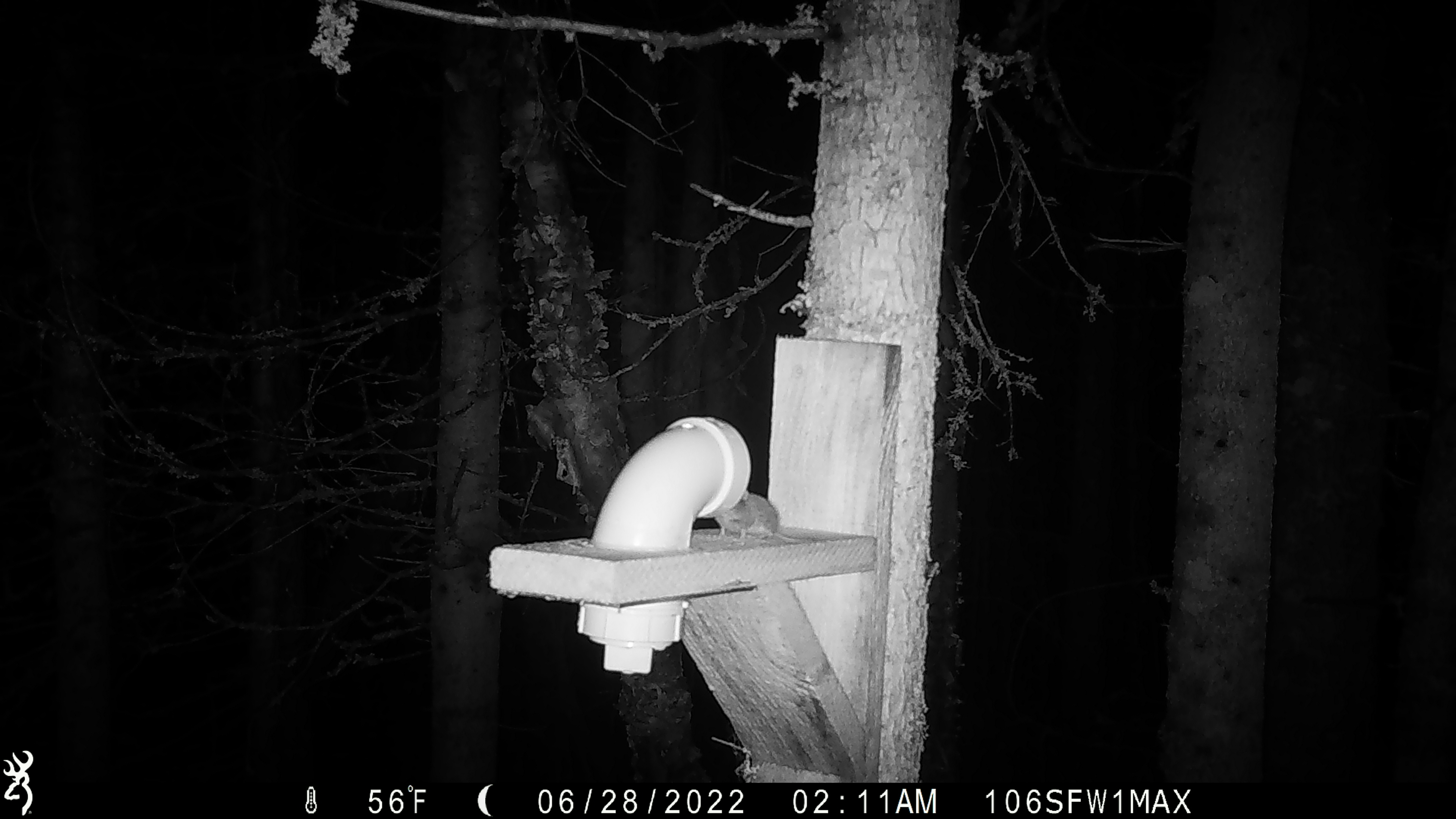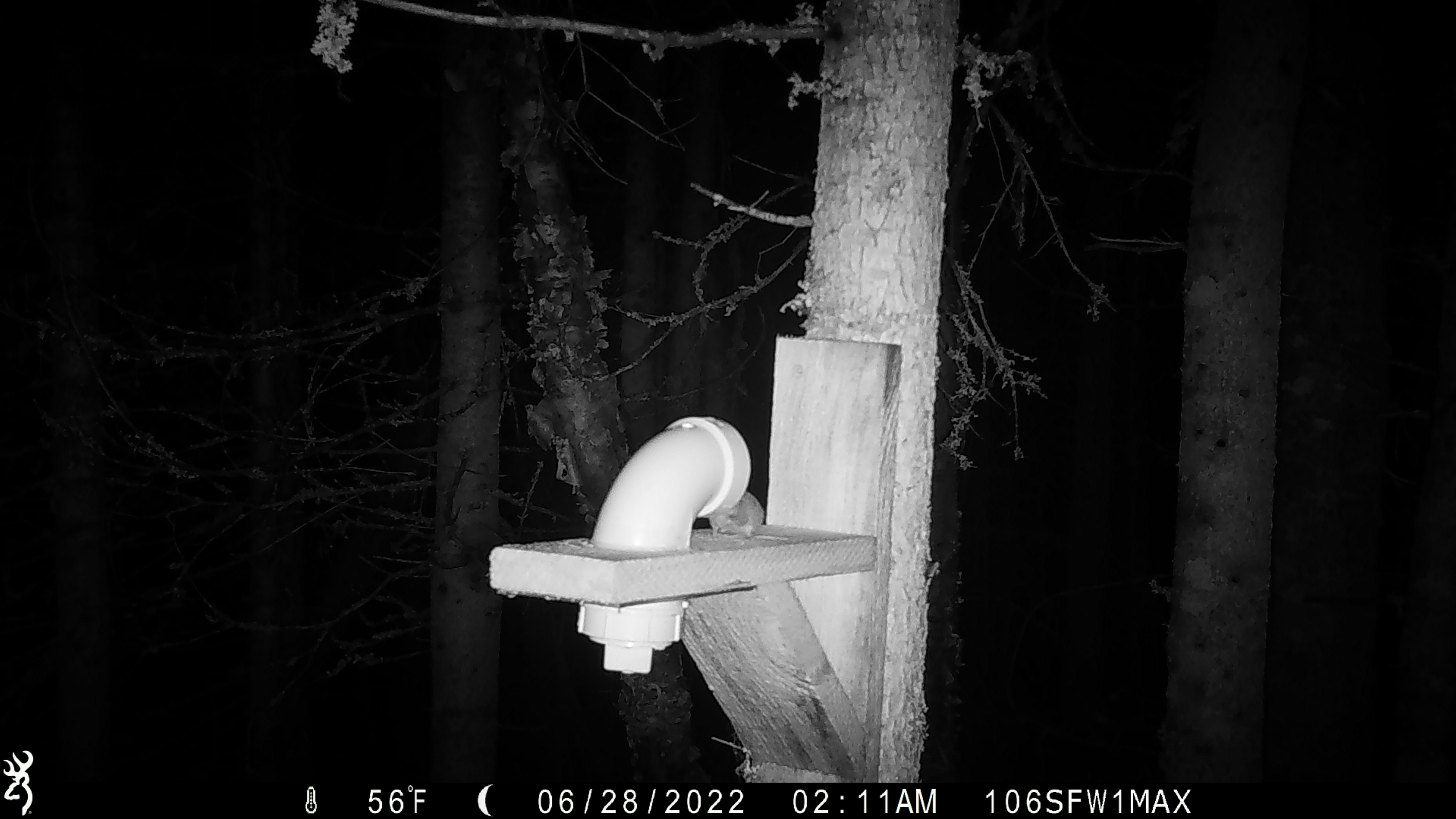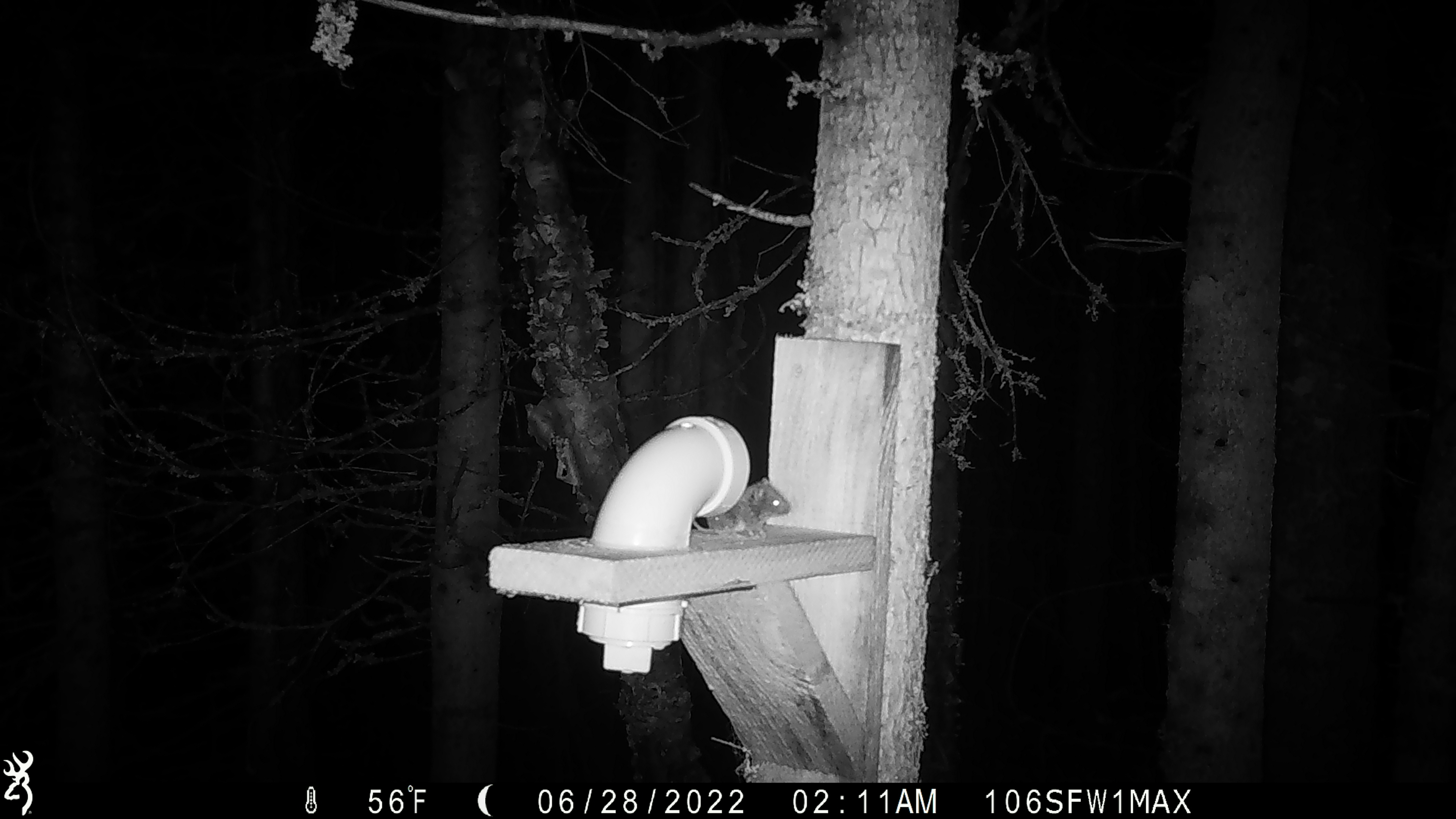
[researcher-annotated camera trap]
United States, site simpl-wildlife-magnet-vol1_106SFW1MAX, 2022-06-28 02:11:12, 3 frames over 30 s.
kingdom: Animalia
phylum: Chordata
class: Mammalia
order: Rodentia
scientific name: Rodentia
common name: mouse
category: mouse sp.